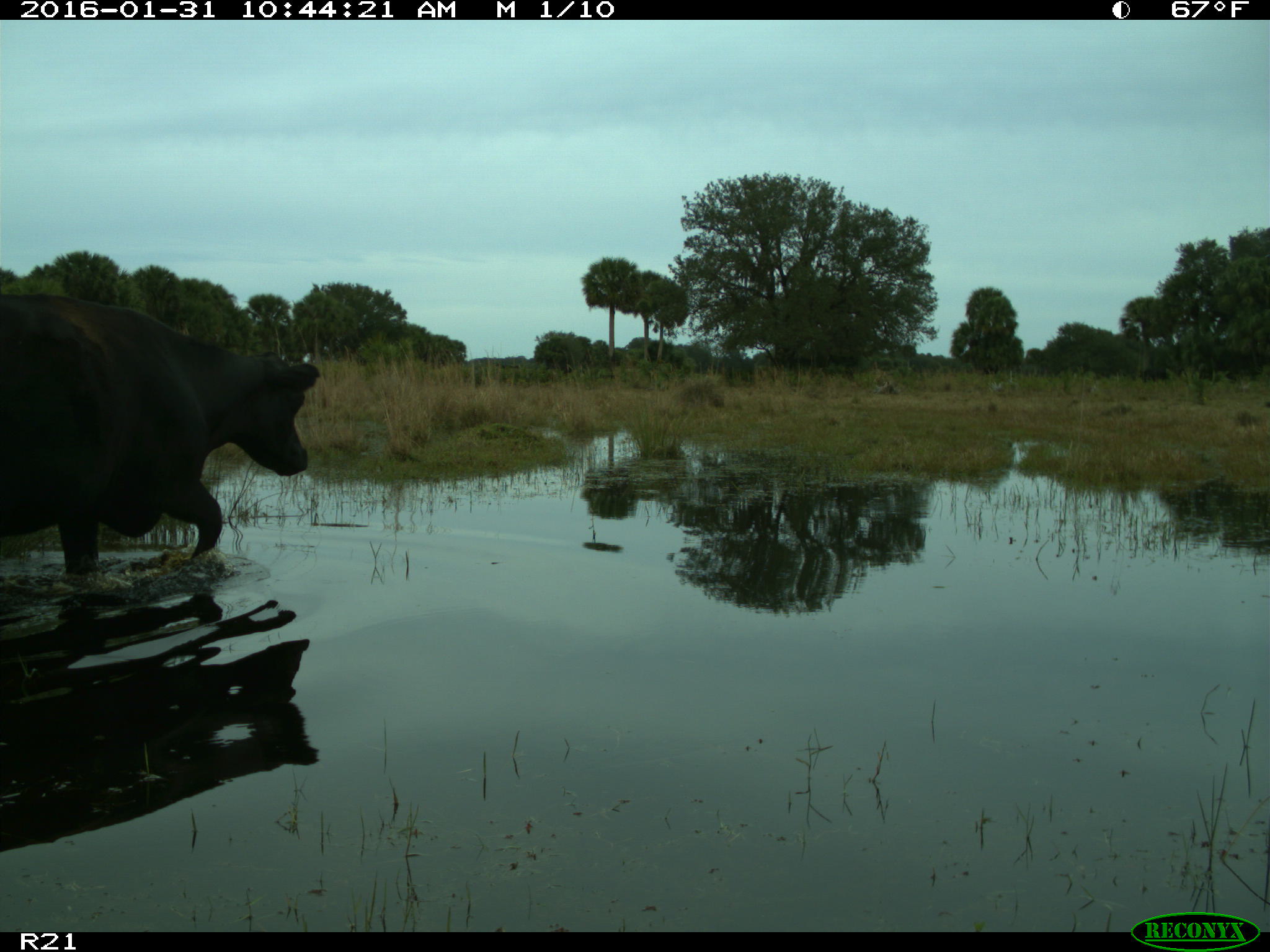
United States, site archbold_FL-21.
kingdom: Animalia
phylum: Chordata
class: Mammalia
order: Artiodactyla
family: Bovidae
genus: Bos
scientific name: Bos taurus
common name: domestic cow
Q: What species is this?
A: Bos taurus (domestic cow).